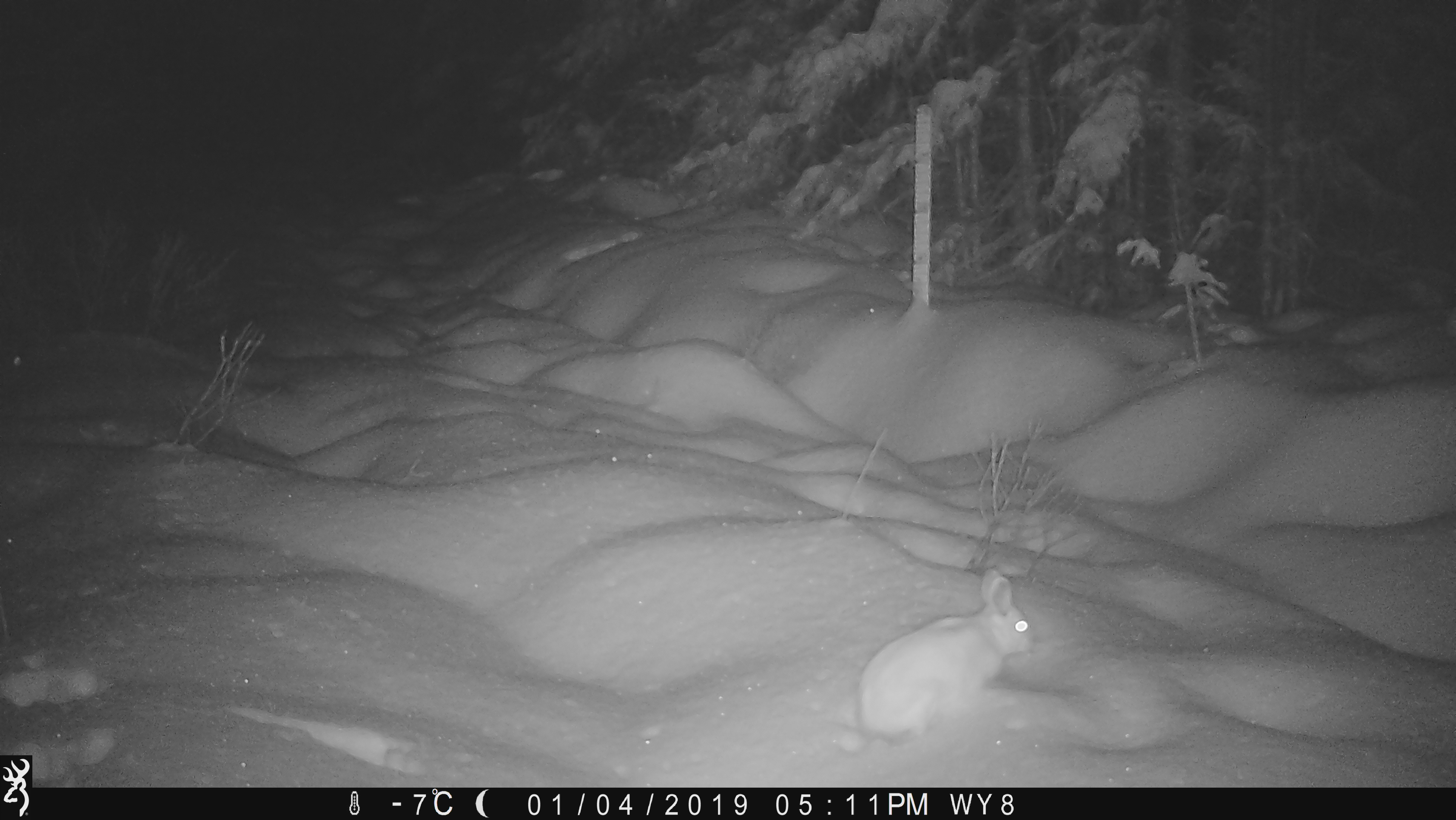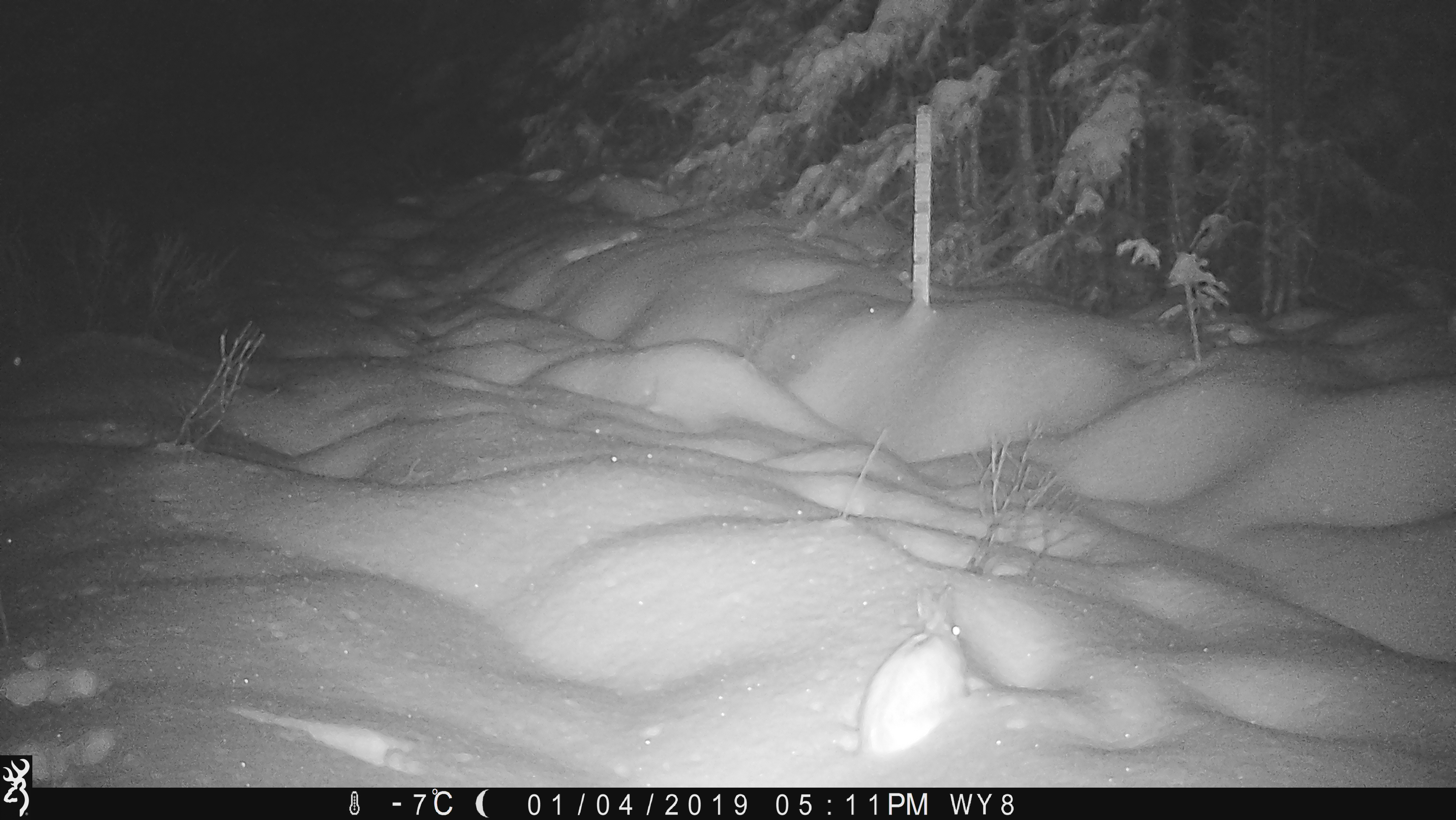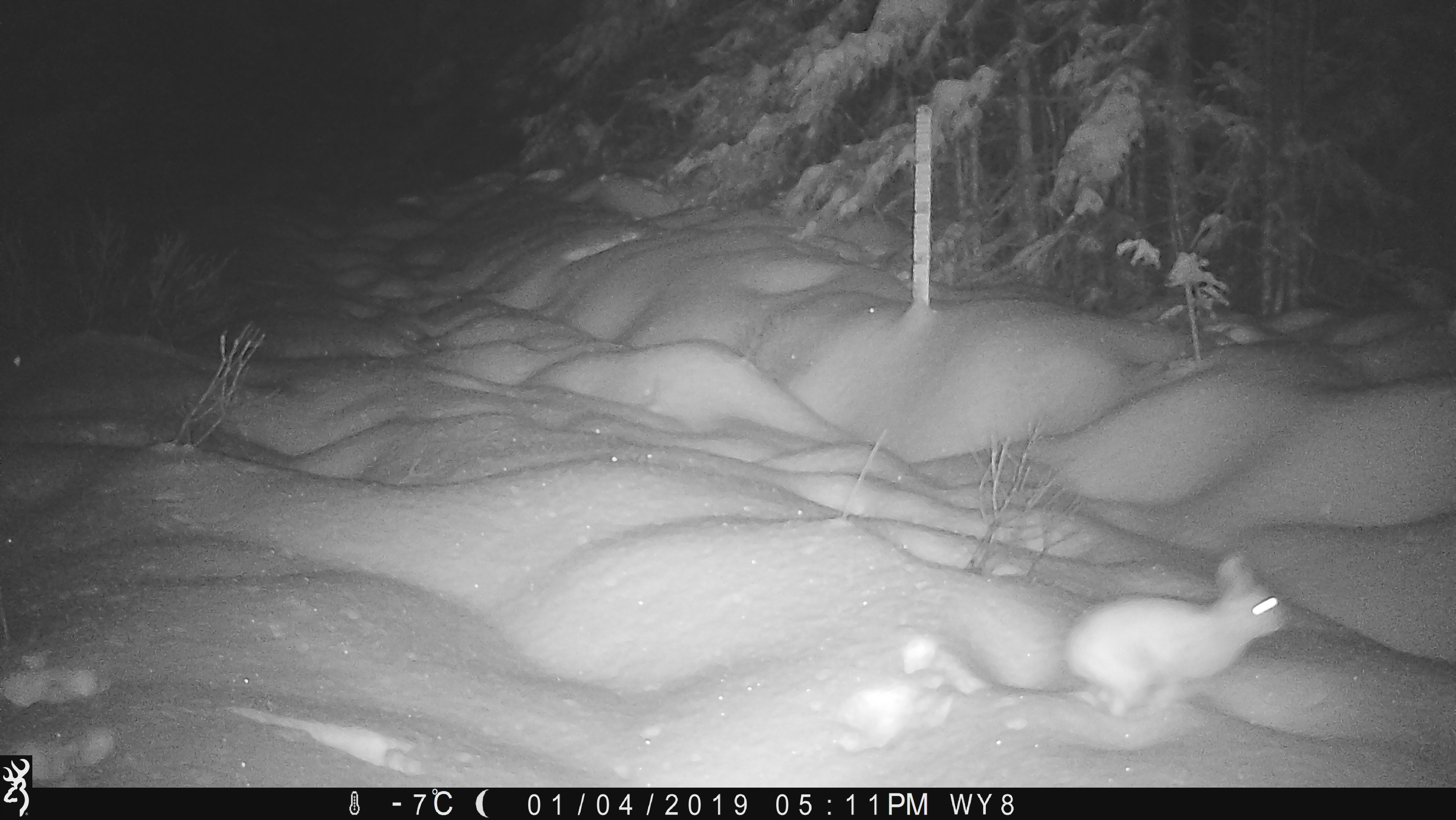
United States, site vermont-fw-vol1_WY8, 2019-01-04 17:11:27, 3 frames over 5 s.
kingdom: Animalia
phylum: Chordata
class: Mammalia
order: Lagomorpha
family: Leporidae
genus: Lepus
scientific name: Lepus americanus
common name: snowshoe hare